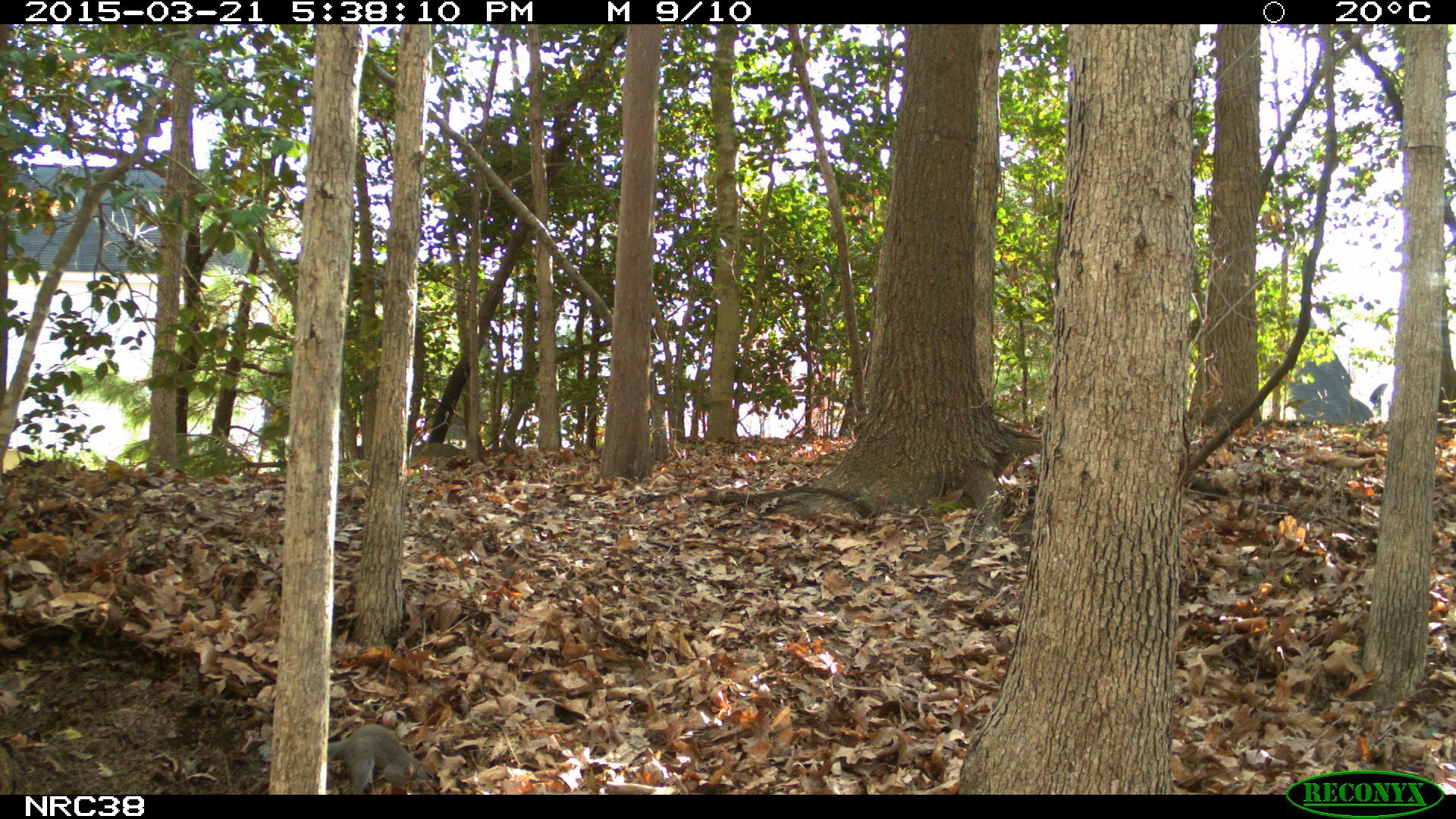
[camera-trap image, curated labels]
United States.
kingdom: Animalia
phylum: Chordata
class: Mammalia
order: Rodentia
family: Sciuridae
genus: Sciurus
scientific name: Sciurus carolinensis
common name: eastern gray squirrel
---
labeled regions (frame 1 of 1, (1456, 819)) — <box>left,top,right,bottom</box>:
Eastern Gray Squirrel: <box>321,722,433,791</box>